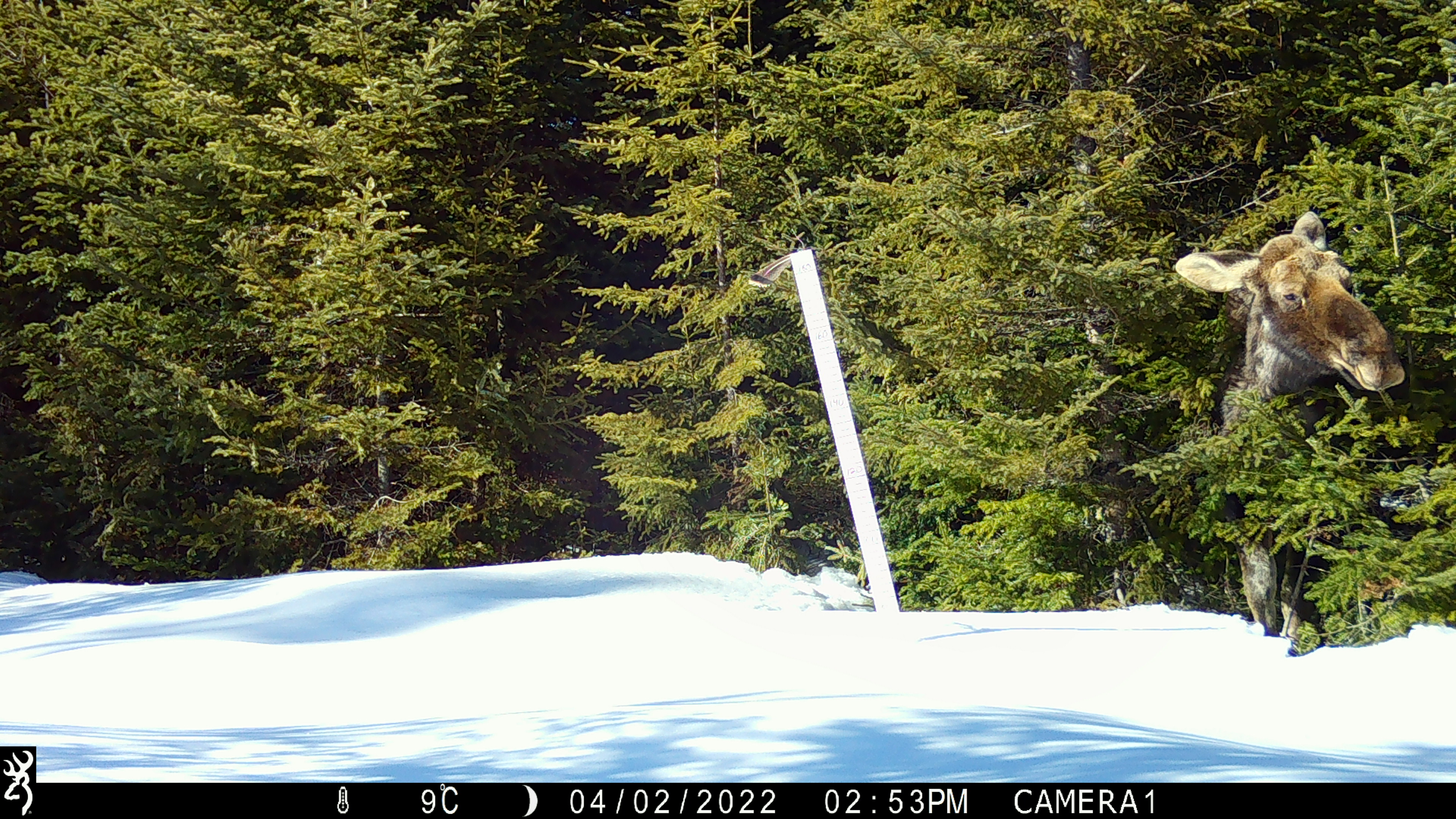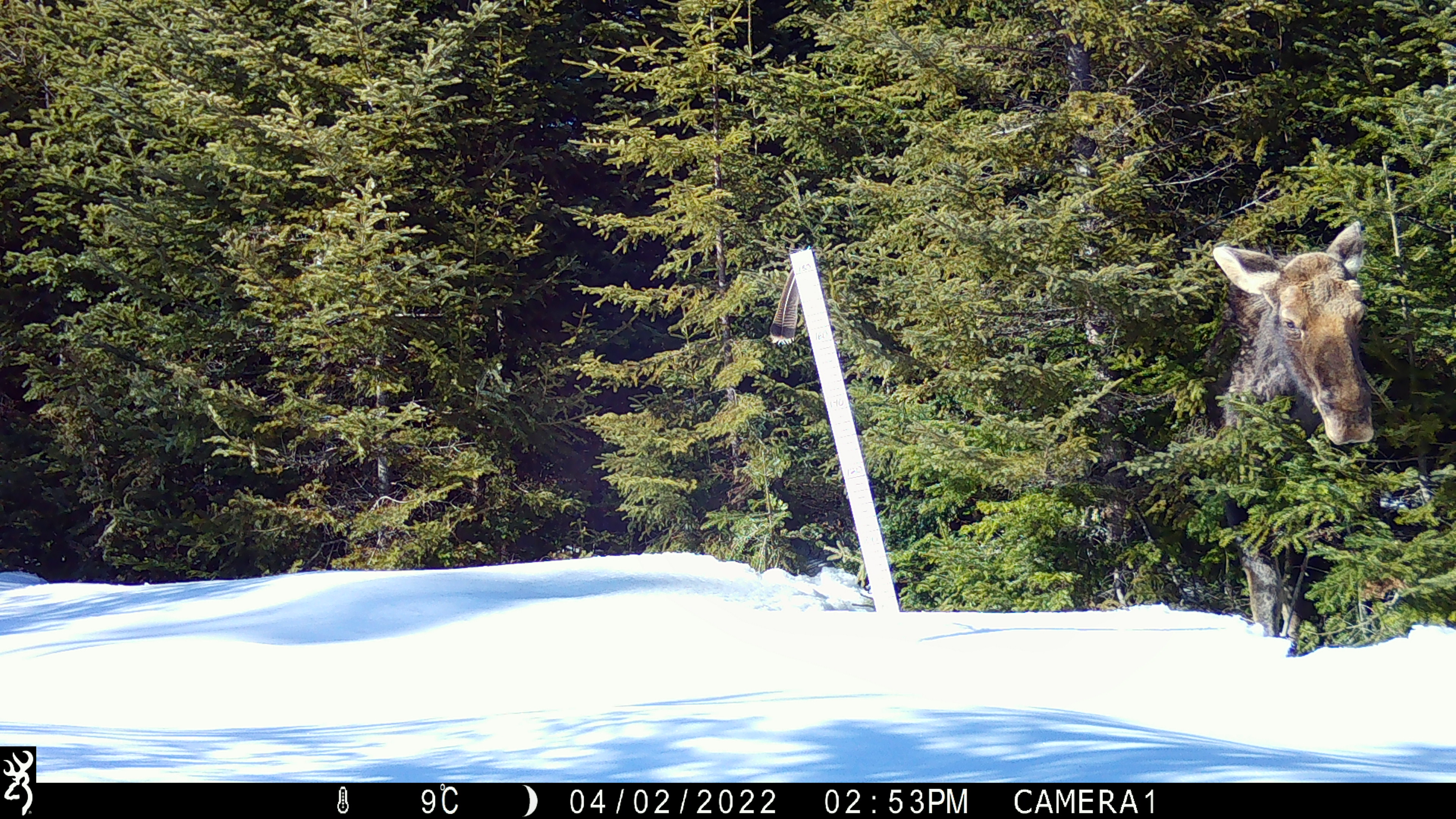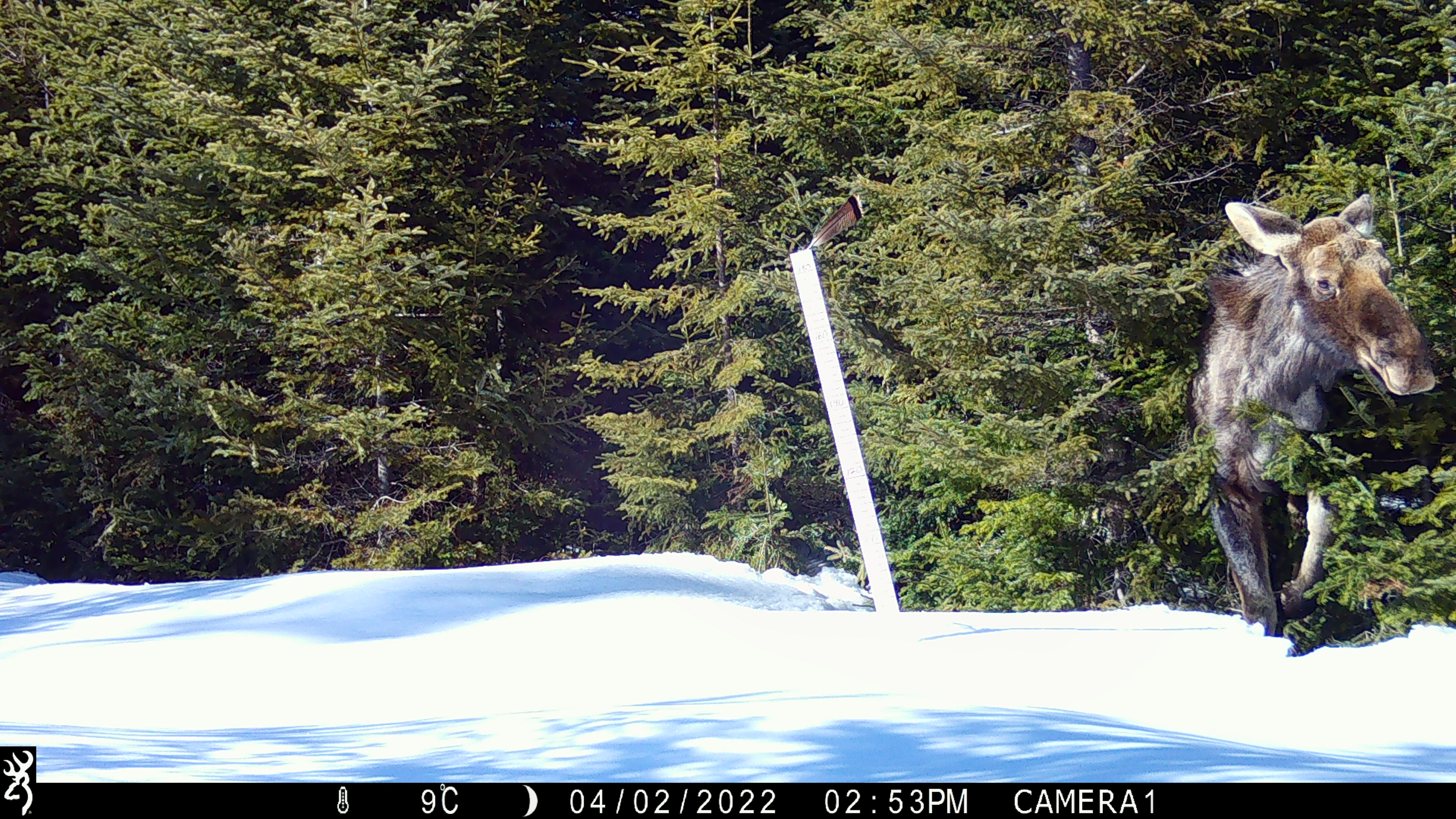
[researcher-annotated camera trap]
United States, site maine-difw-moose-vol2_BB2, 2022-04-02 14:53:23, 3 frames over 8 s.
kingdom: Animalia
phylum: Chordata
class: Mammalia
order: Artiodactyla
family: Cervidae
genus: Alces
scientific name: Alces alces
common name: moose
Moose (Alces alces).